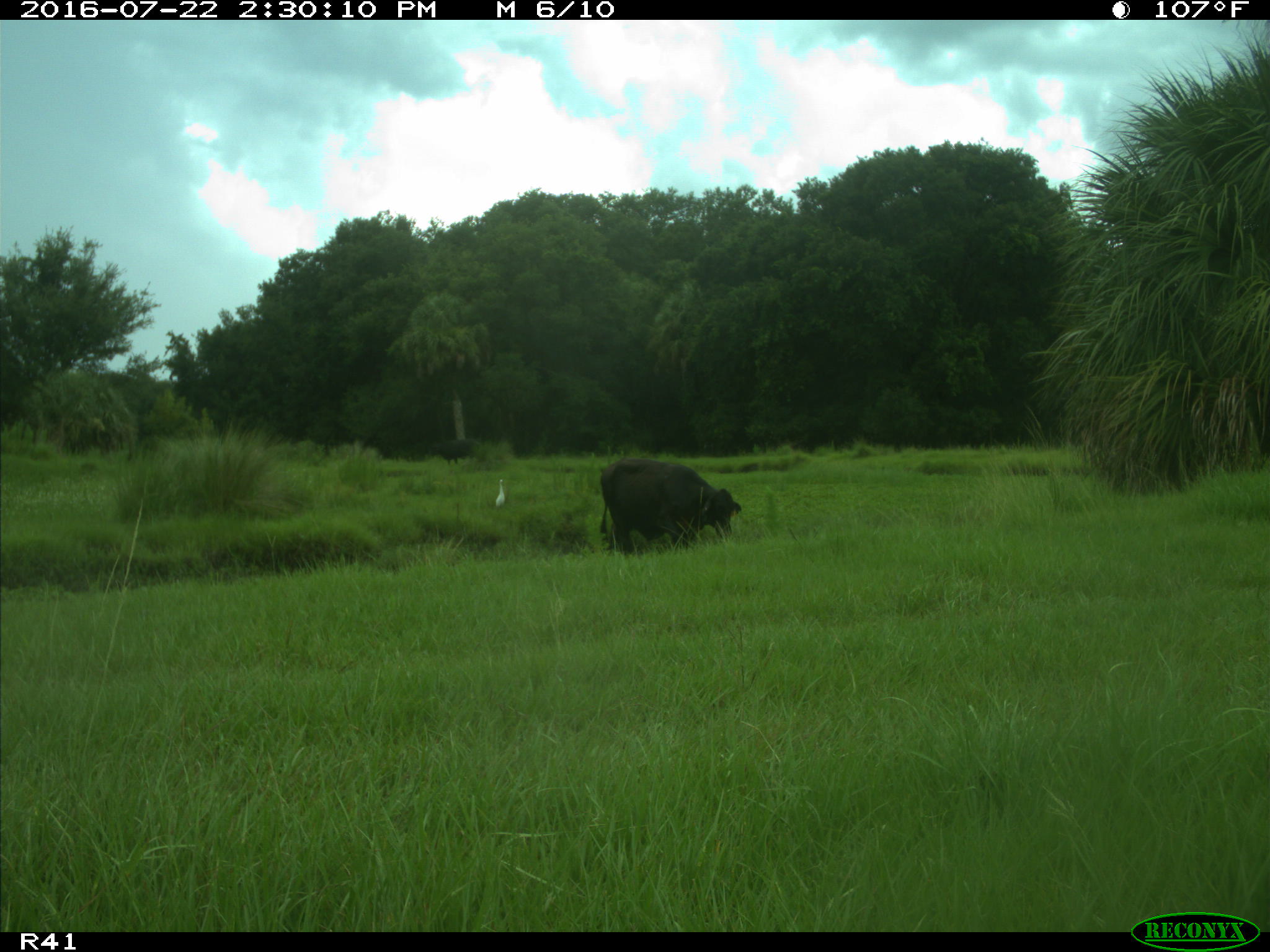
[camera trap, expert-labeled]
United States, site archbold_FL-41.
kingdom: Animalia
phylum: Chordata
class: Mammalia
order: Artiodactyla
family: Bovidae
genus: Bos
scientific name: Bos taurus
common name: domestic cow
Bos taurus (domestic cow).